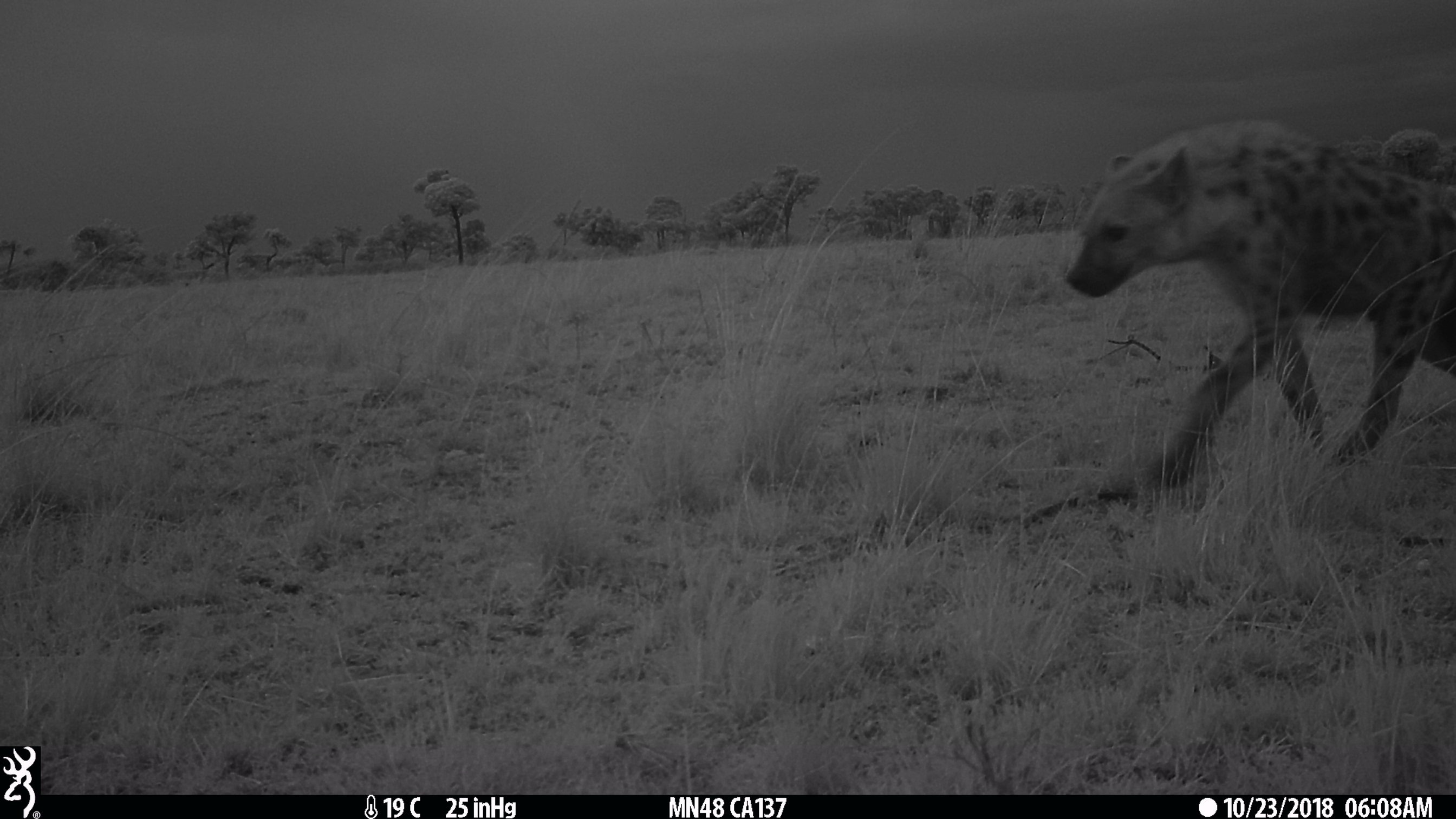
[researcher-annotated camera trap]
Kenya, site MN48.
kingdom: Animalia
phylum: Chordata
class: Mammalia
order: Carnivora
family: Hyaenidae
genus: Crocuta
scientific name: Crocuta crocuta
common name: spotted hyena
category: hyena spotted